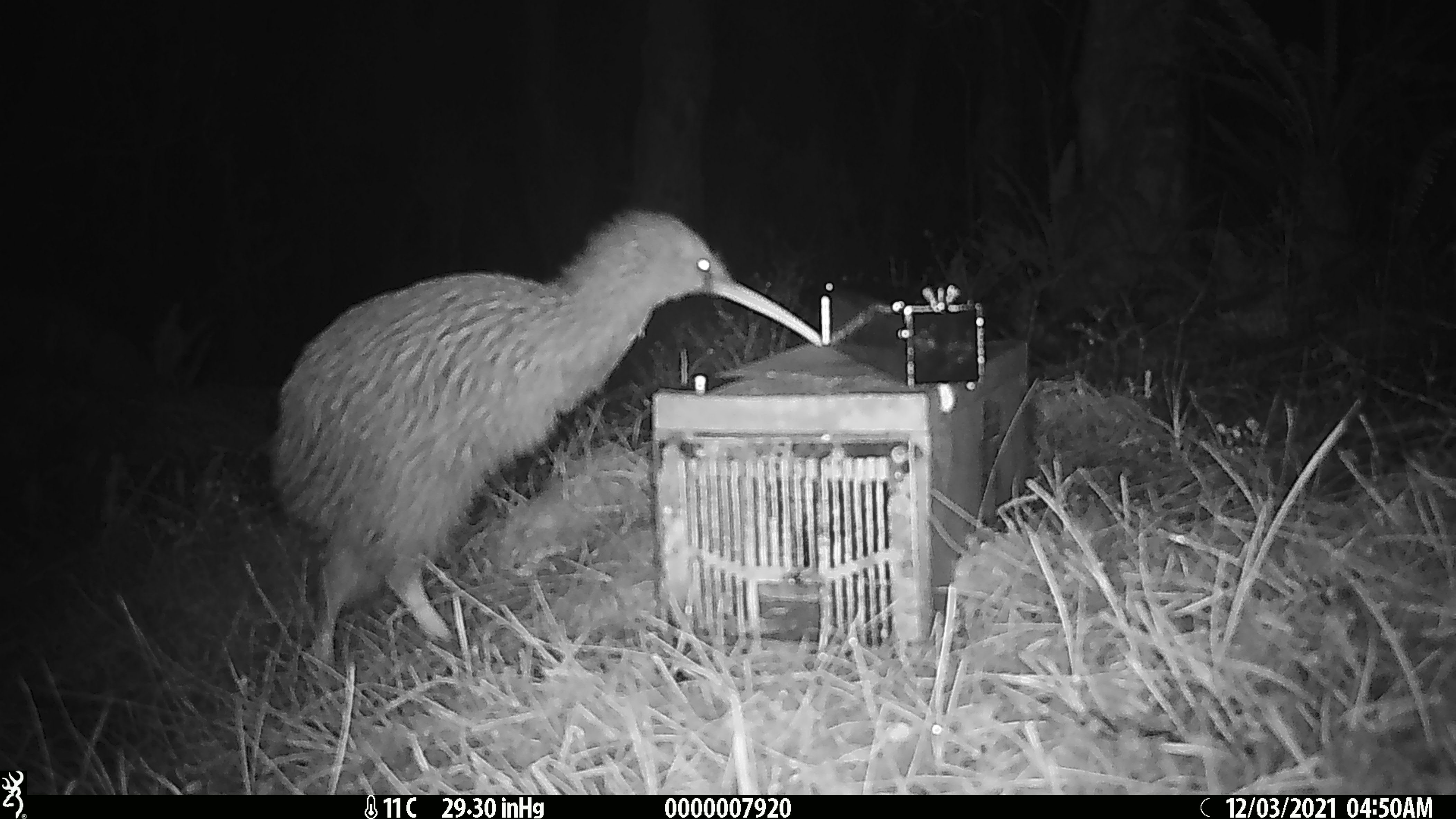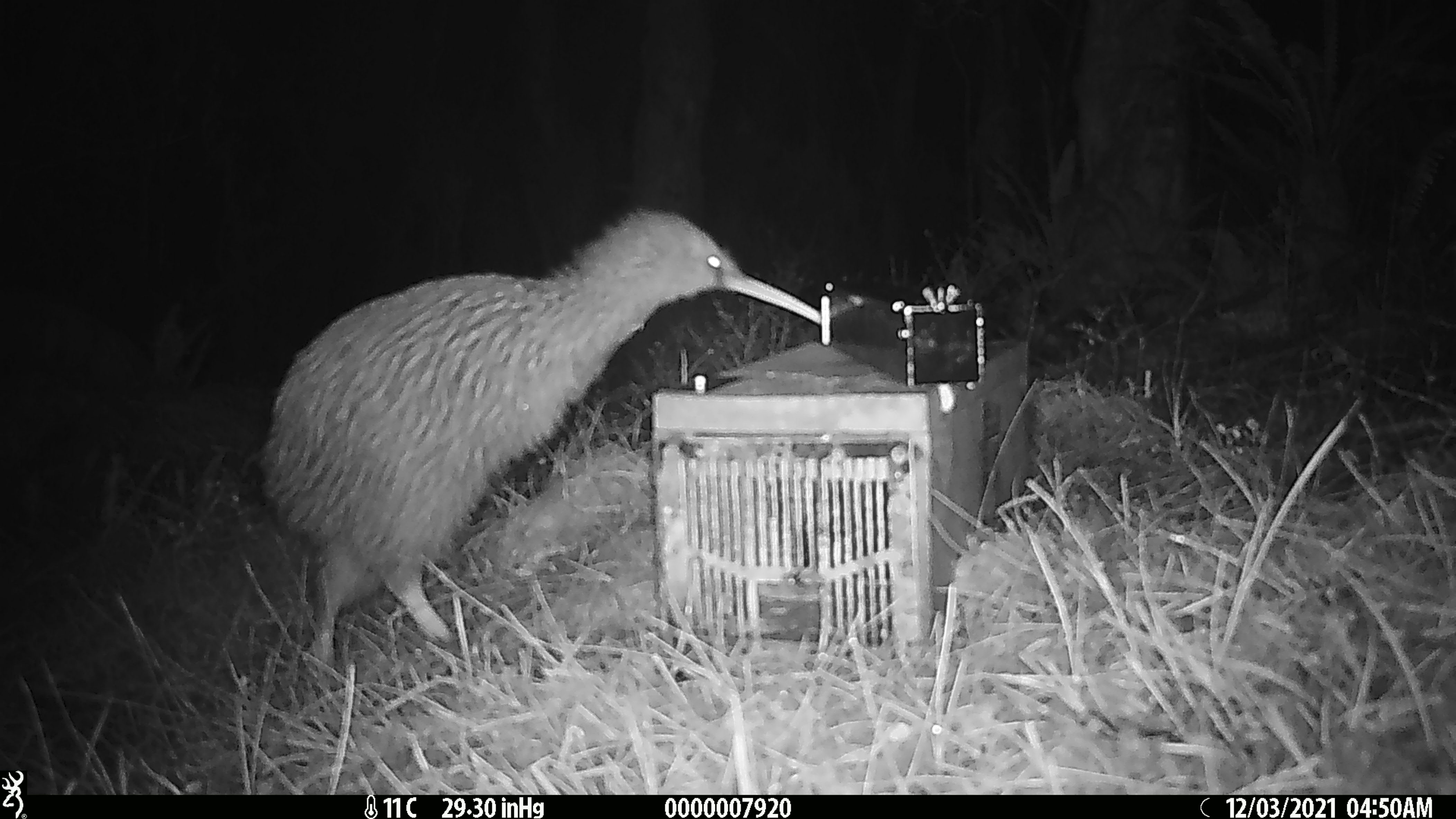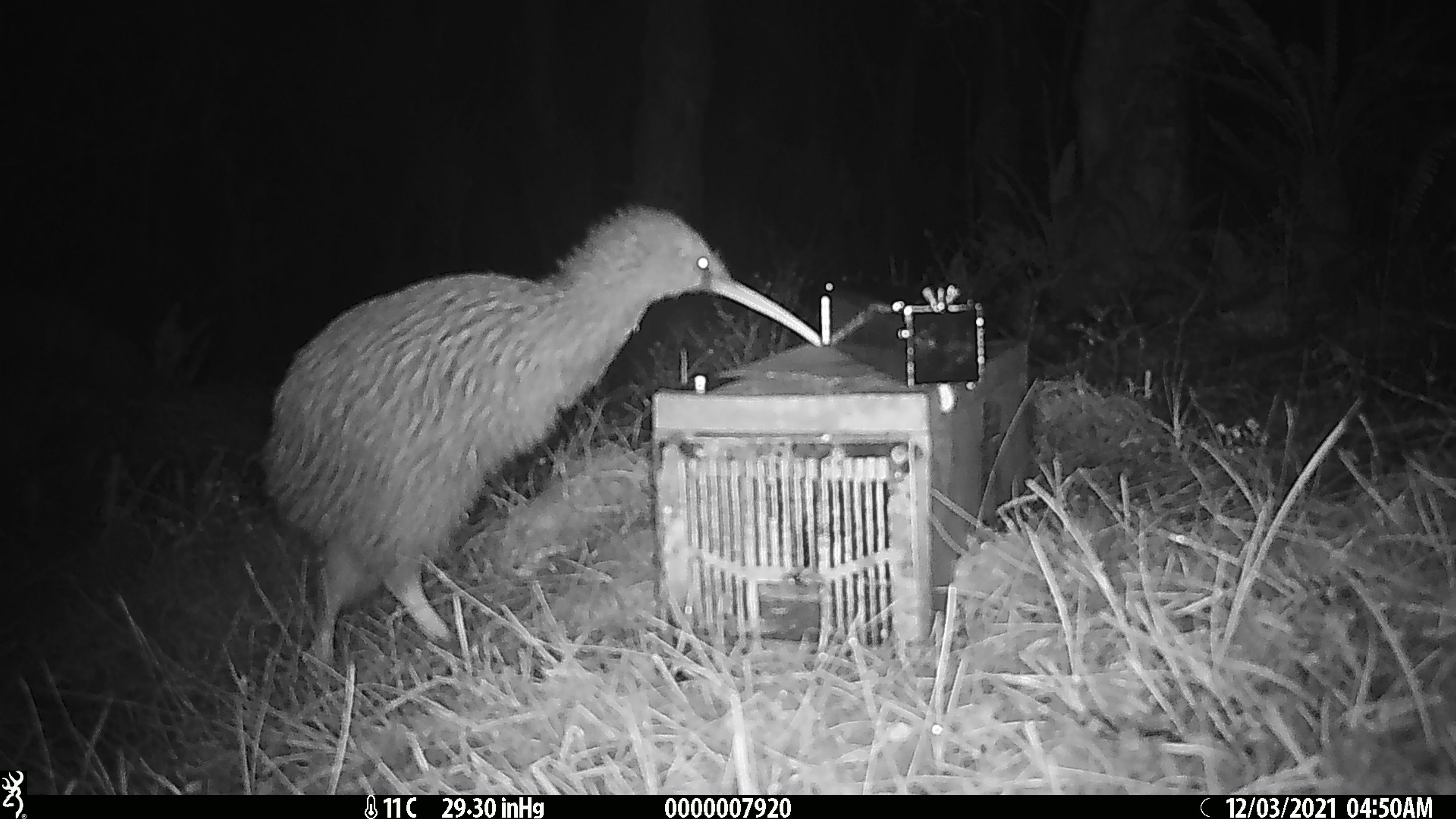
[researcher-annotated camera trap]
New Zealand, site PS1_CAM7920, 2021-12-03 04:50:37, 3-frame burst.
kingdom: Animalia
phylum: Chordata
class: Aves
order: Apterygiformes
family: Apterygidae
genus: Apteryx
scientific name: Apteryx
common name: kiwi